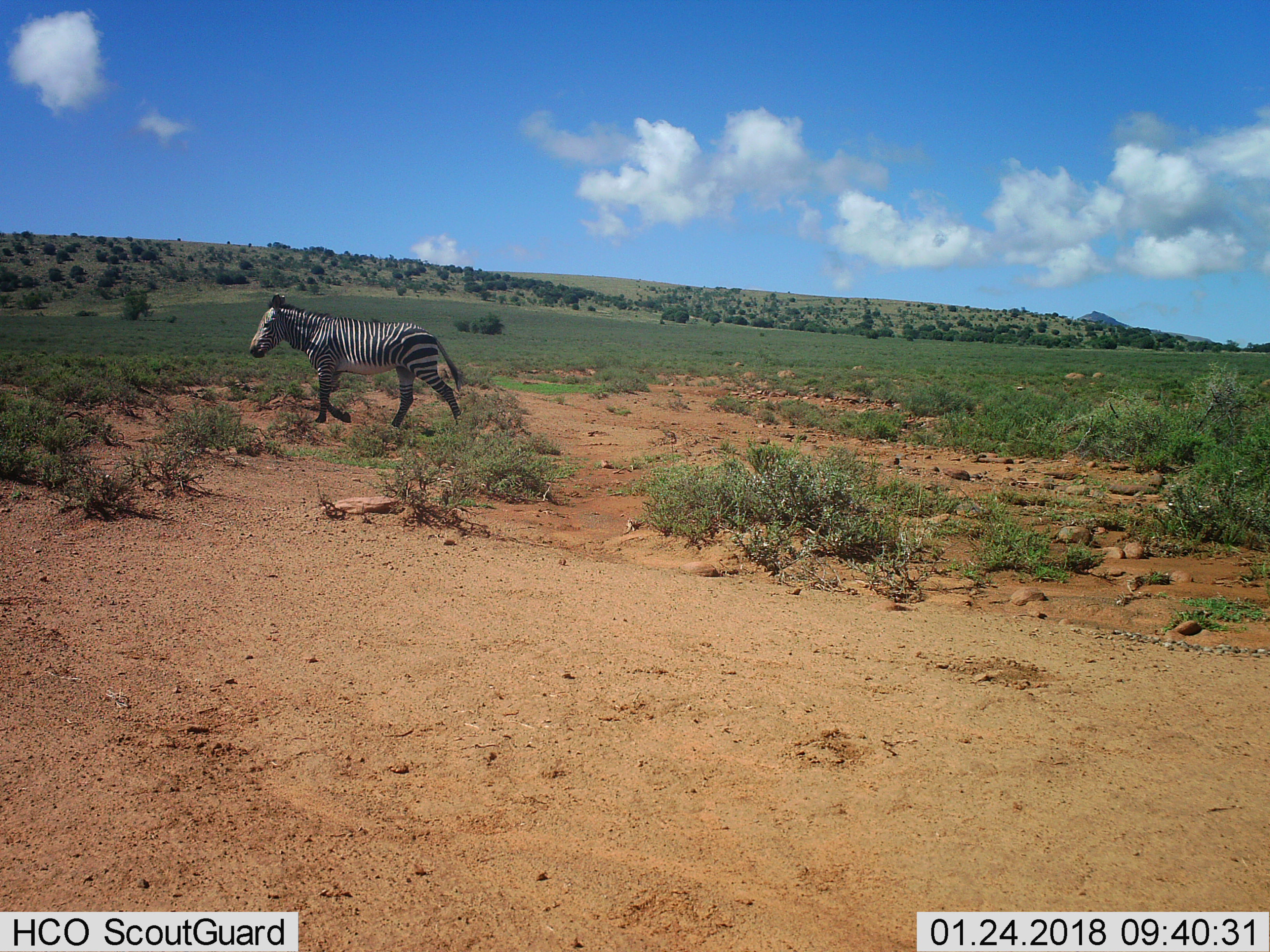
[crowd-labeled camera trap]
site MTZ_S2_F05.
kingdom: Animalia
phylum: Chordata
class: Mammalia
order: Perissodactyla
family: Equidae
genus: Equus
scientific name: Equus zebra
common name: mountain zebra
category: zebramountain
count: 1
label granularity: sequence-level